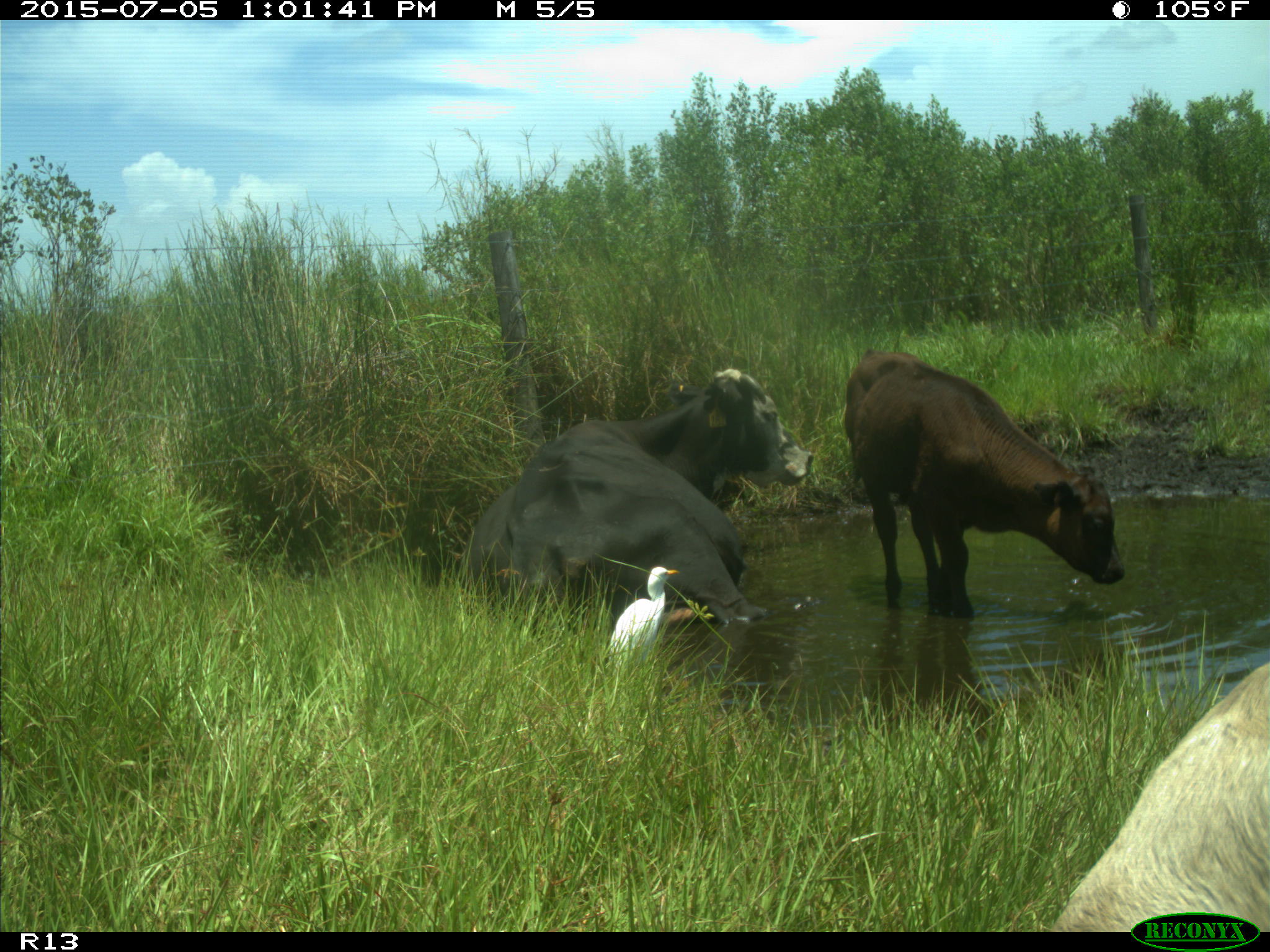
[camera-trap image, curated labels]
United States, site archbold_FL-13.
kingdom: Animalia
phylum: Chordata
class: Mammalia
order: Artiodactyla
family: Bovidae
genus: Bos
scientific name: Bos taurus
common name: domestic cow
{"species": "Bos taurus (domestic cow)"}